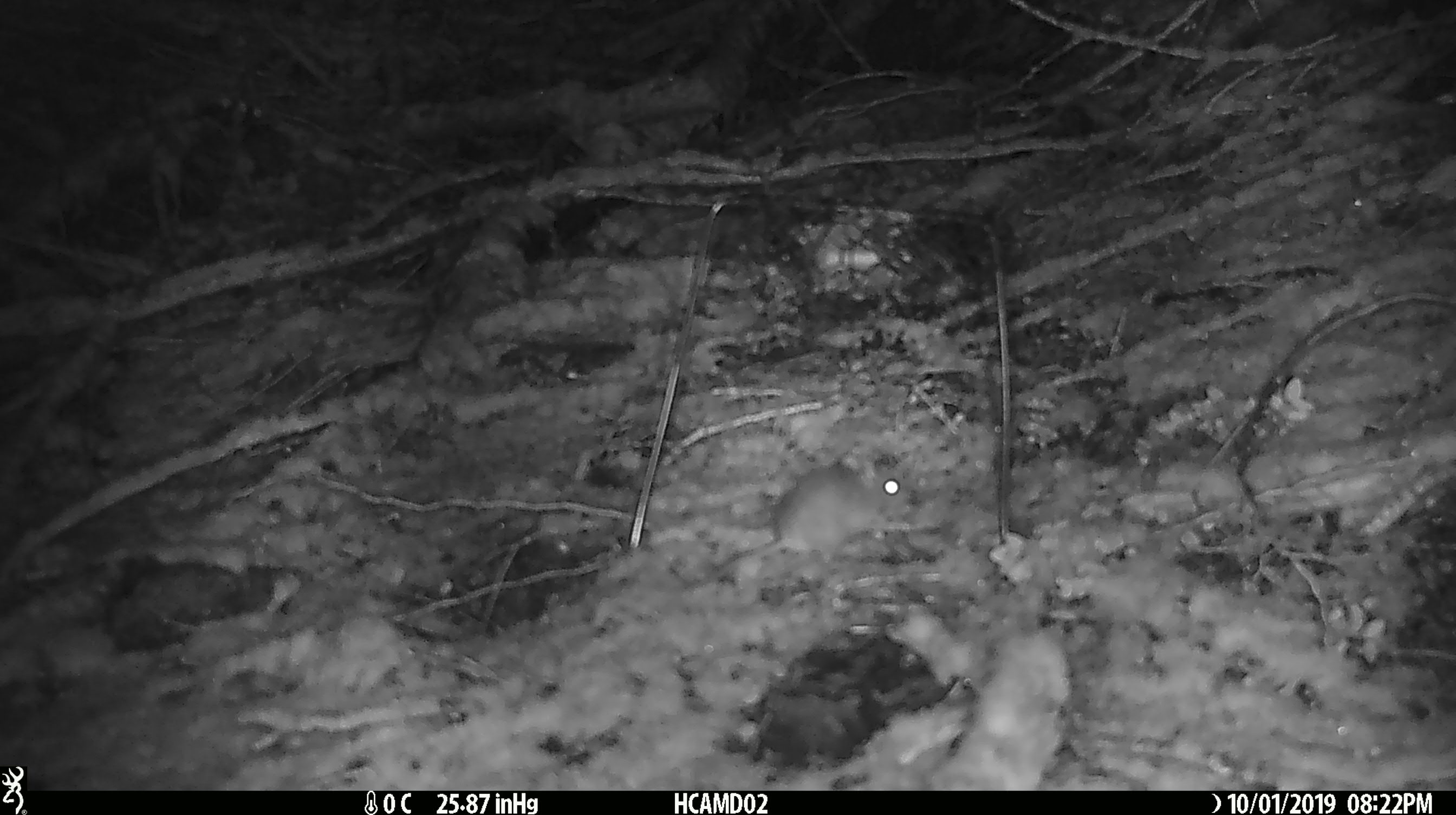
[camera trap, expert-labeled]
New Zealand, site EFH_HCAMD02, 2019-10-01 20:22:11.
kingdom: Animalia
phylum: Chordata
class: Mammalia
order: Rodentia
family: Muridae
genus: Mus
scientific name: Mus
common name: mouse